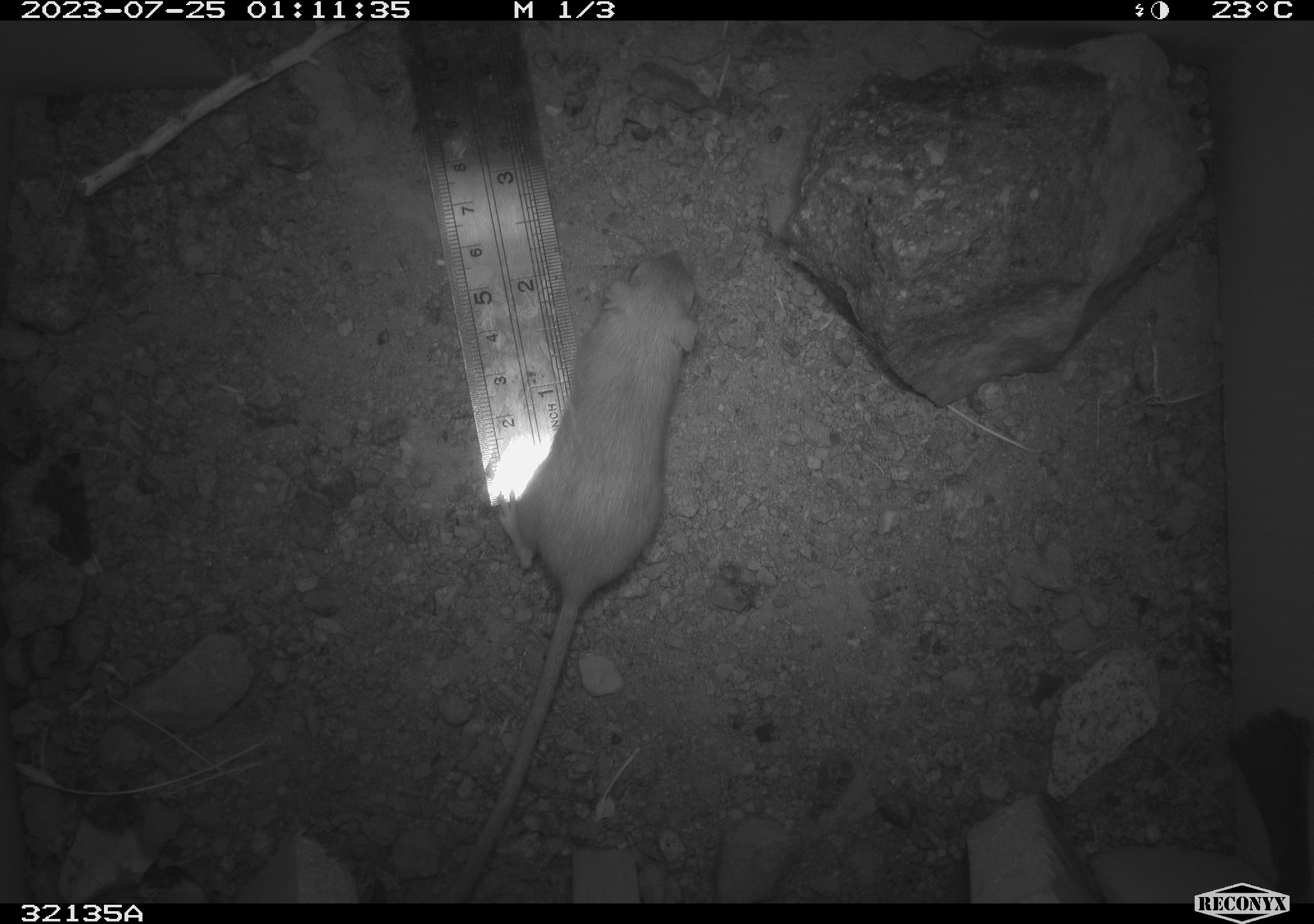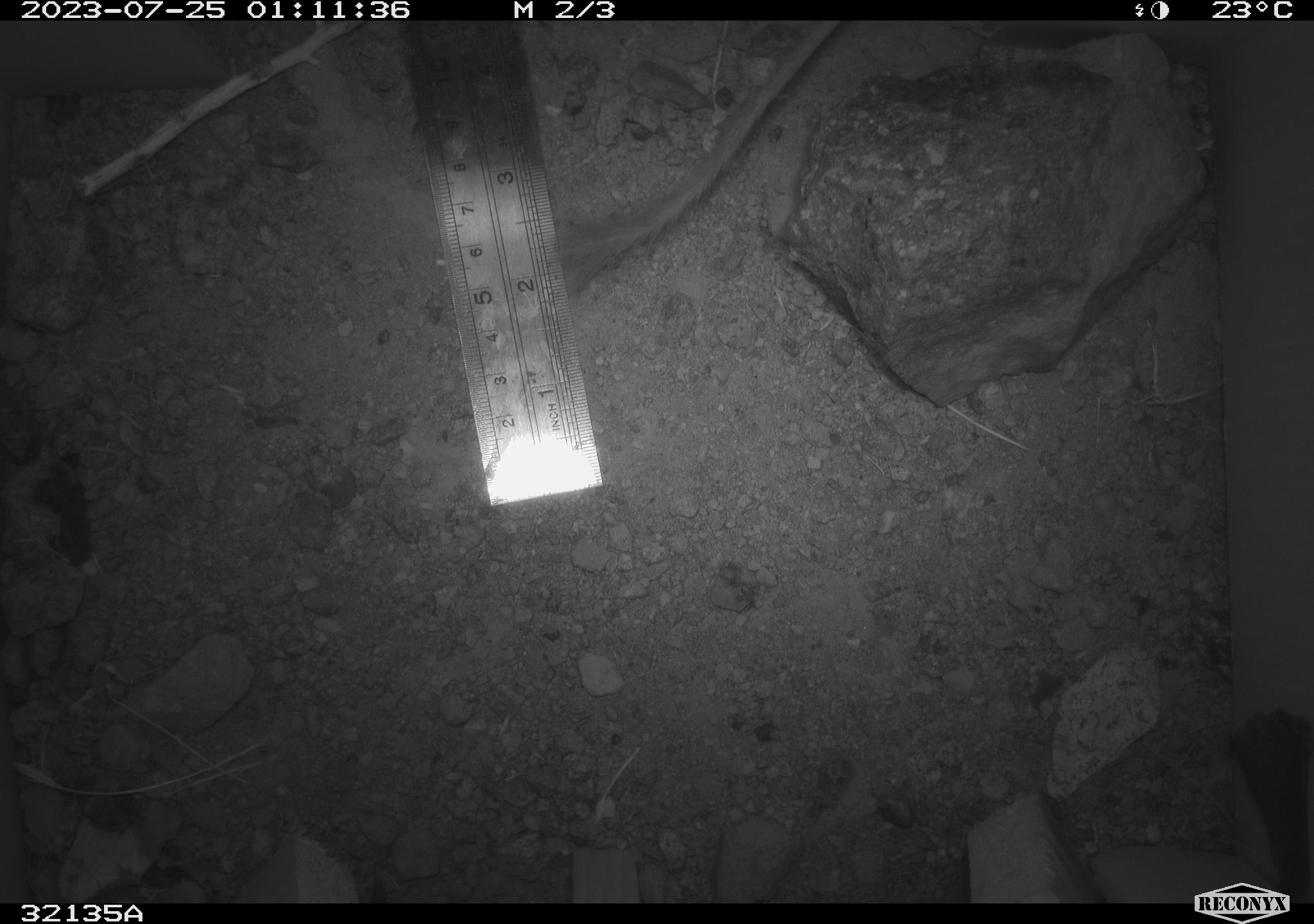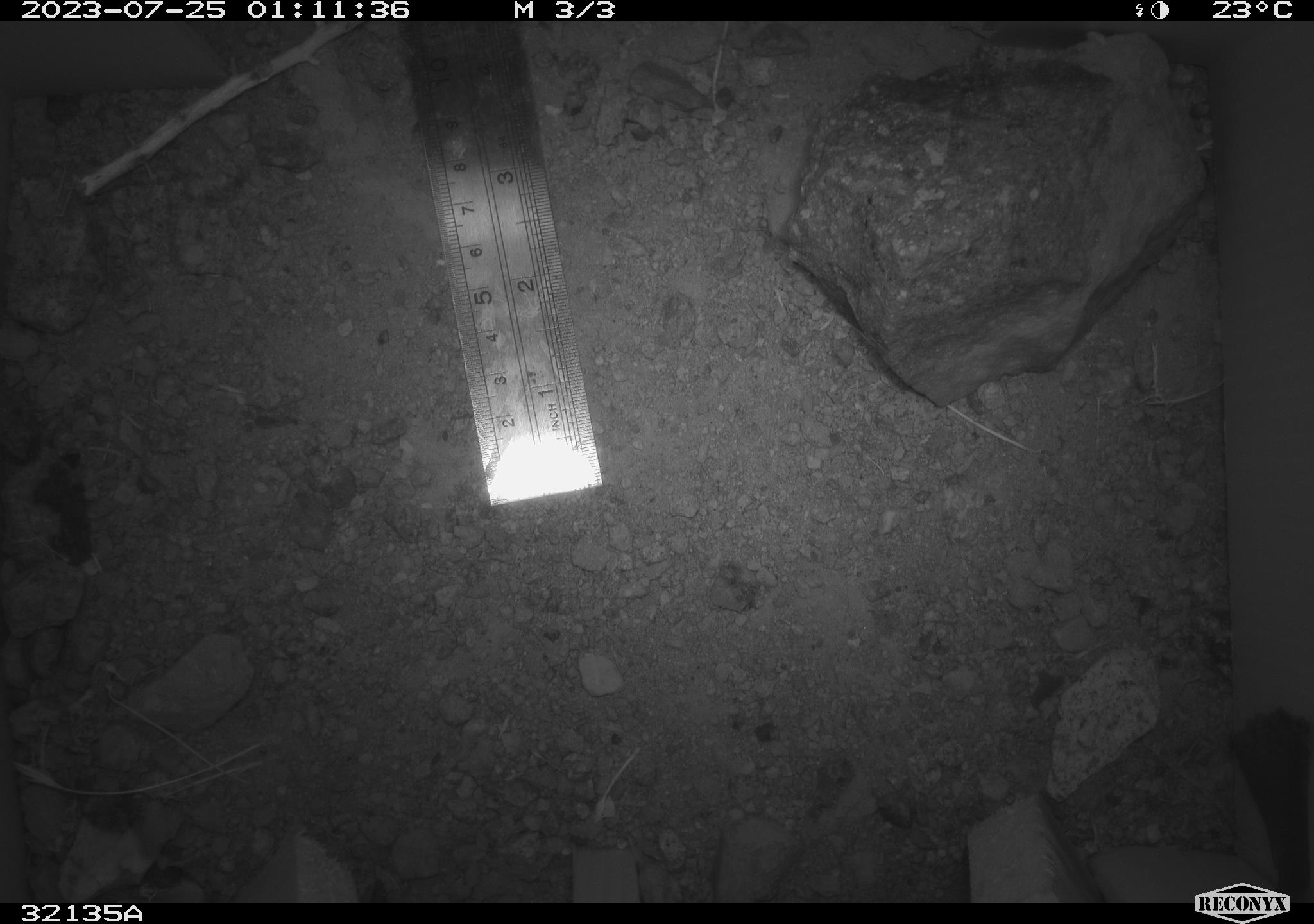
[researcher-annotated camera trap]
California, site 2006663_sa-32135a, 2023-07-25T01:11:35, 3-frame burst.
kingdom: Animalia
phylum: Chordata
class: Mammalia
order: Rodentia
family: Heteromyidae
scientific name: Heteromyidae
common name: kangaroo rats and pocket mice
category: heteromyidae family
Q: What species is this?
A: Heteromyidae family (kangaroo rats and pocket mice) (Heteromyidae).